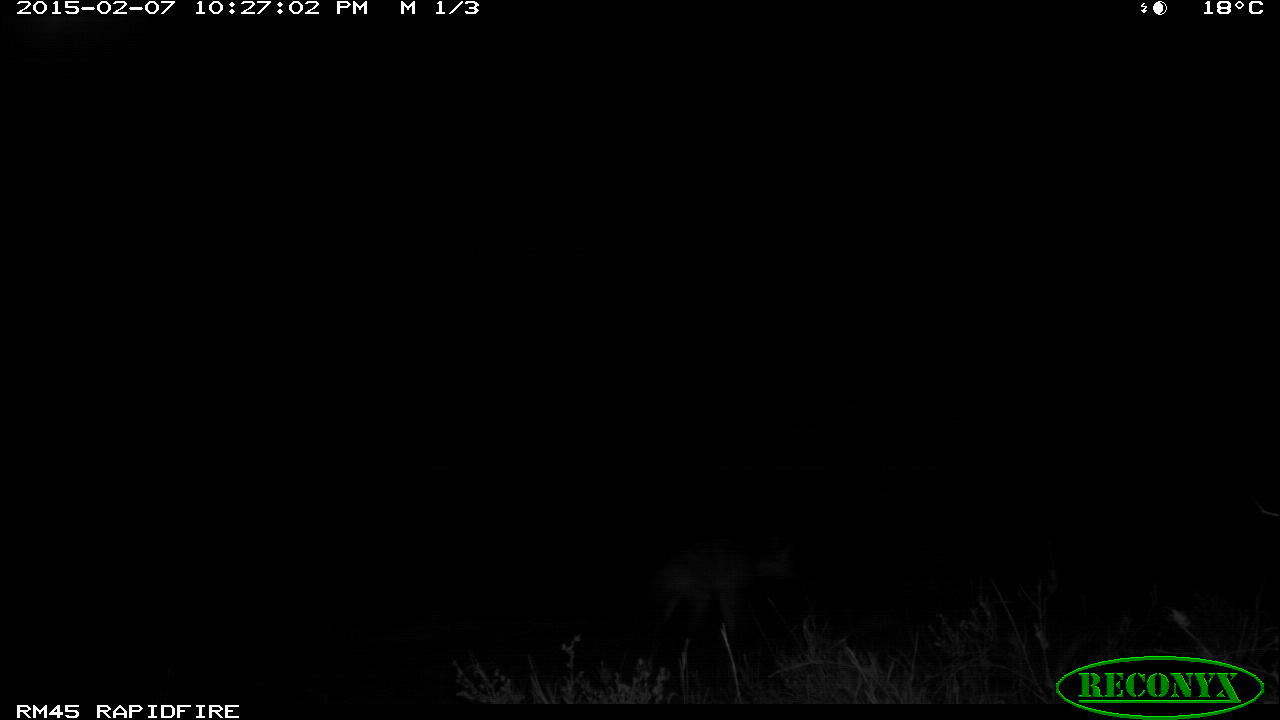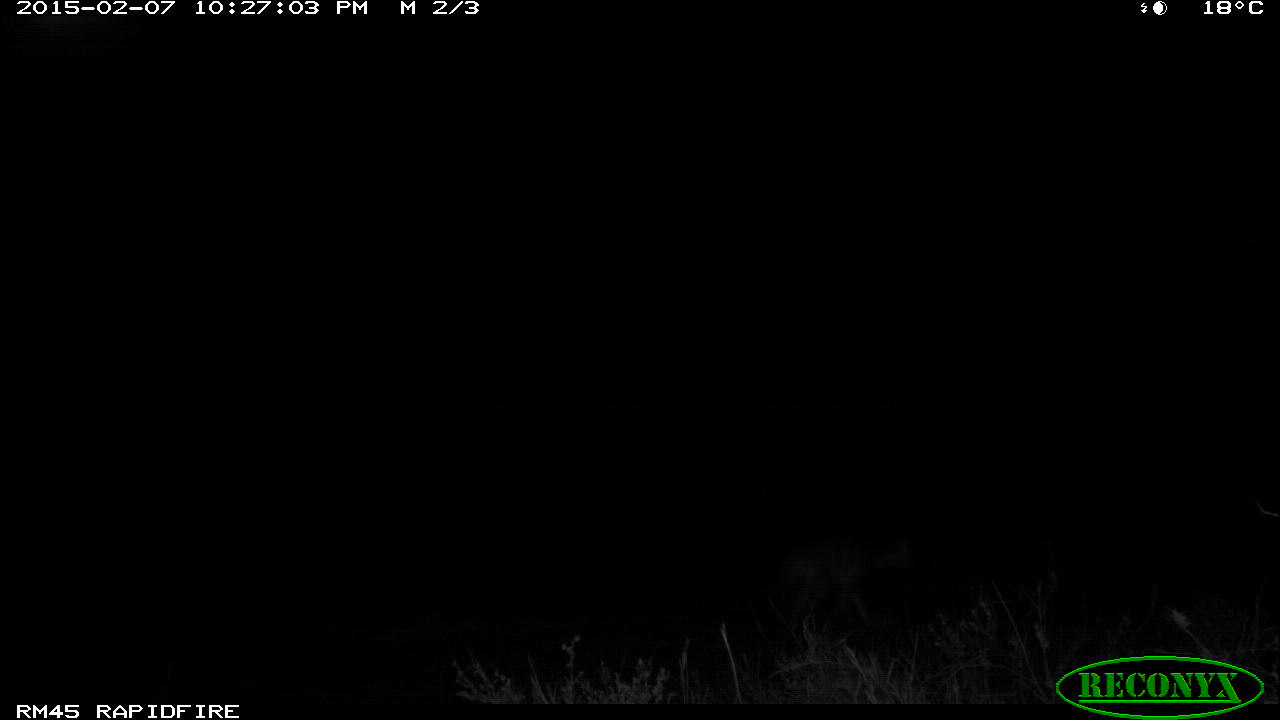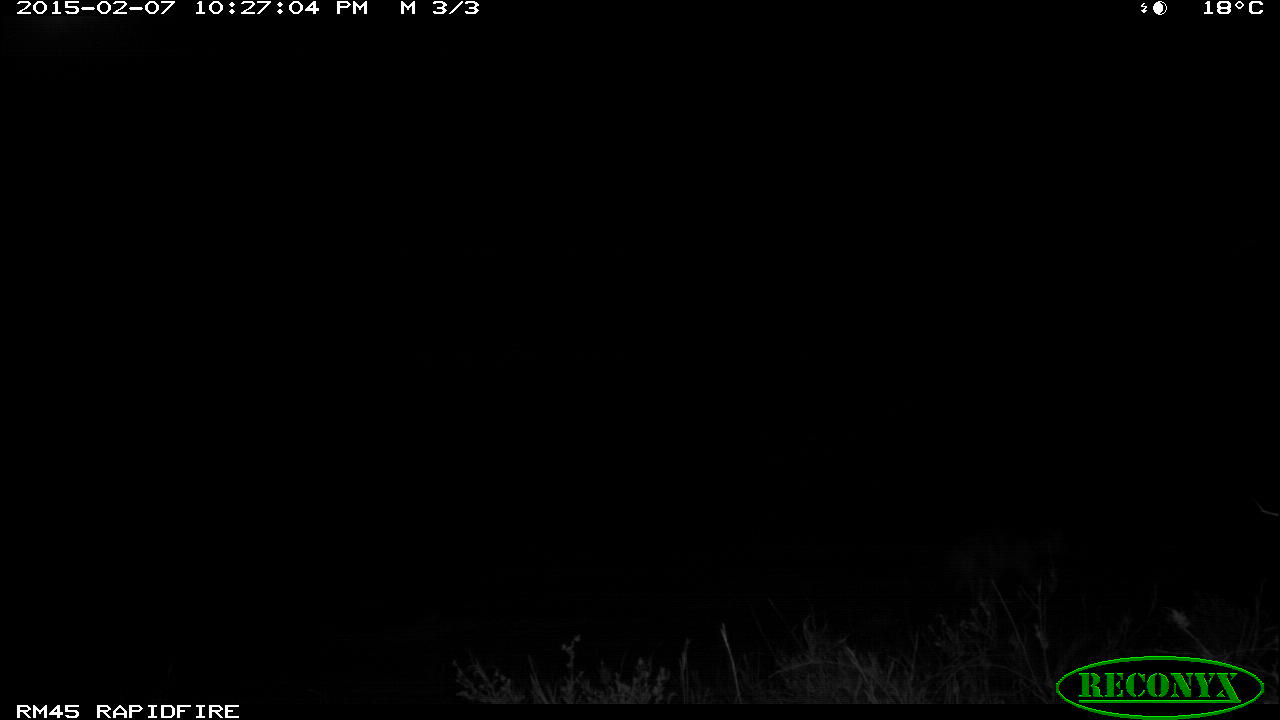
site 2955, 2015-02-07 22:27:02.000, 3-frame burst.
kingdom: Animalia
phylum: Chordata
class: Mammalia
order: Artiodactyla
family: Bovidae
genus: Madoqua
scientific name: Madoqua guentheri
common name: günther's dik-dik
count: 1